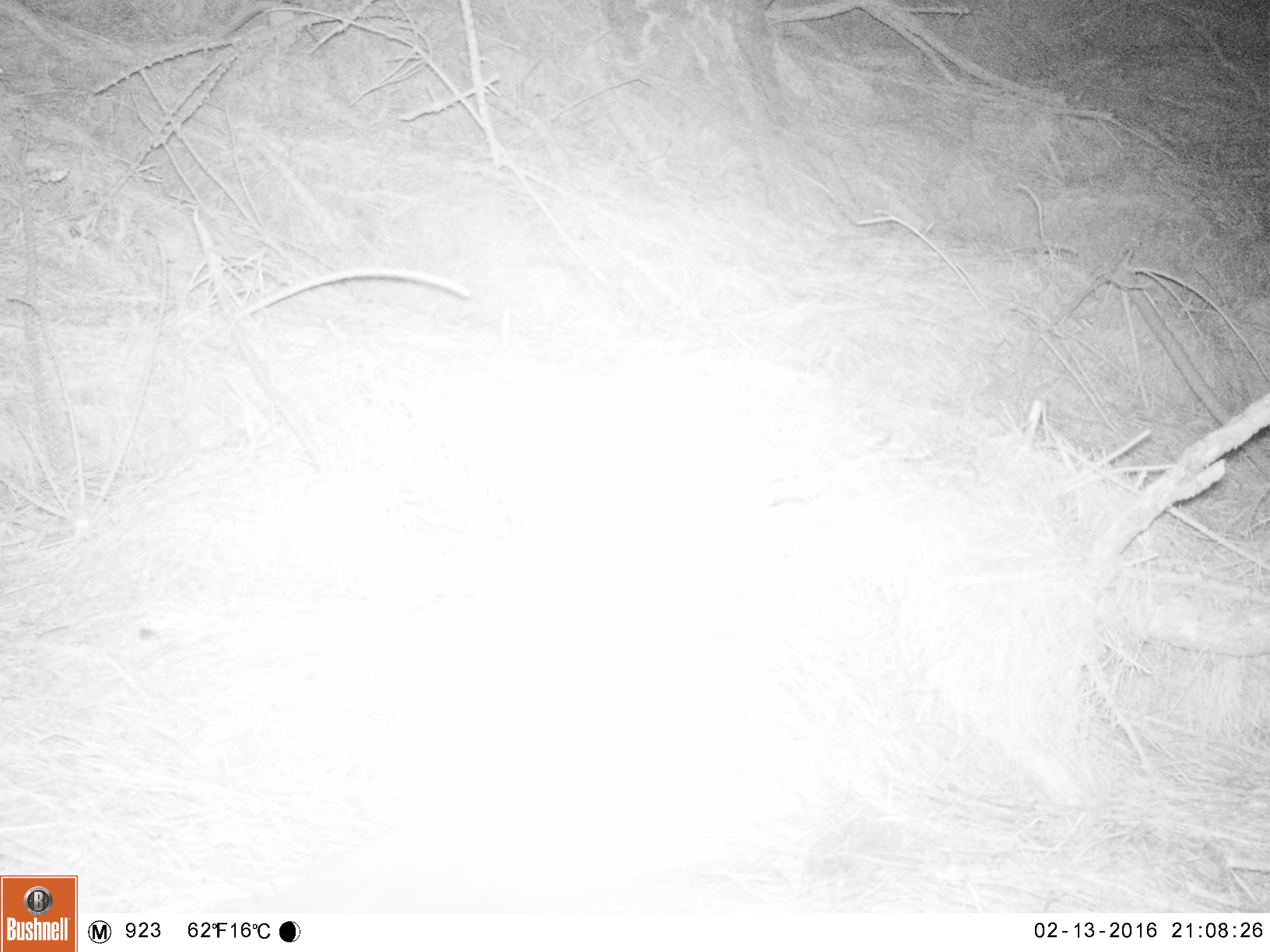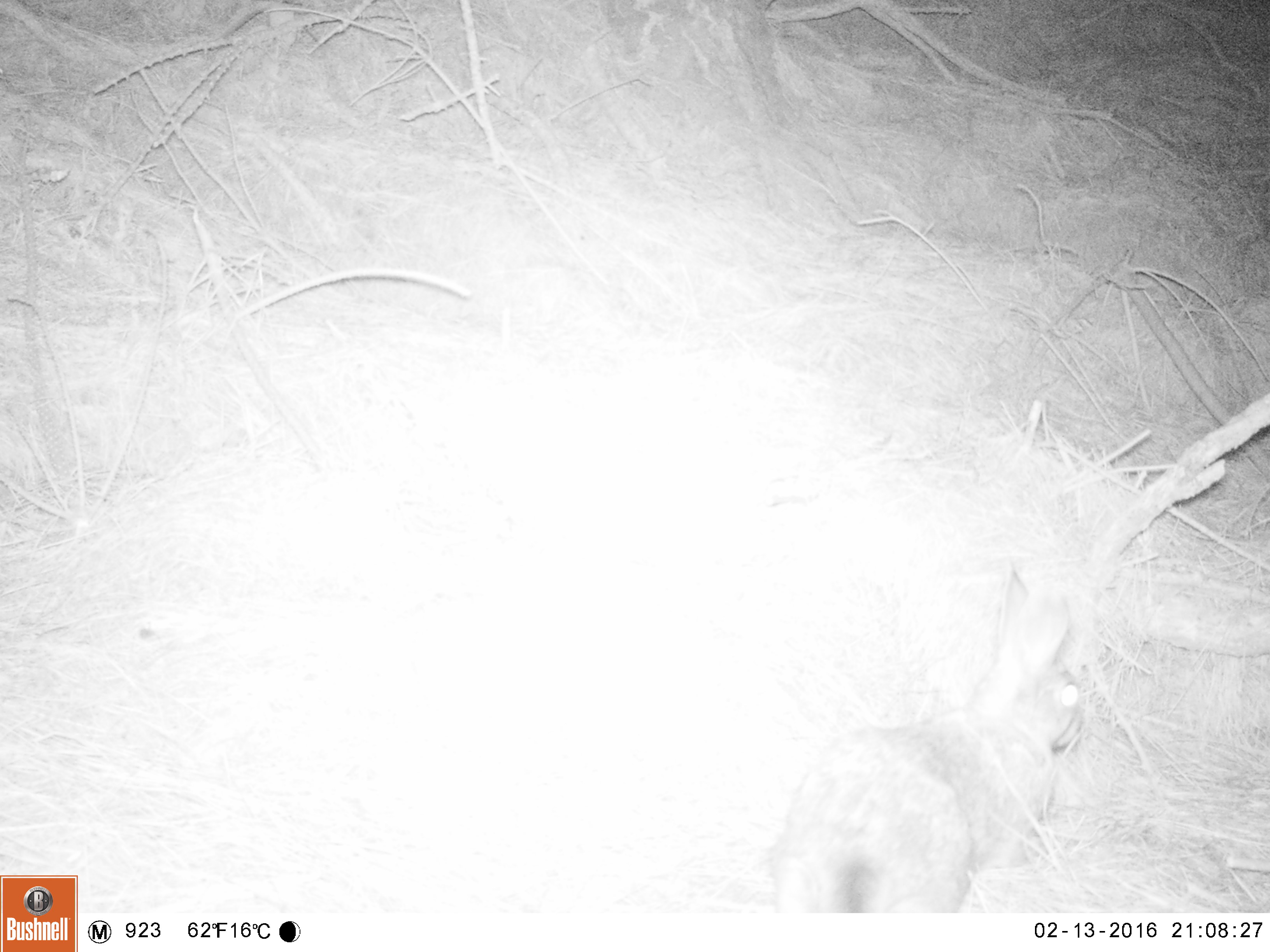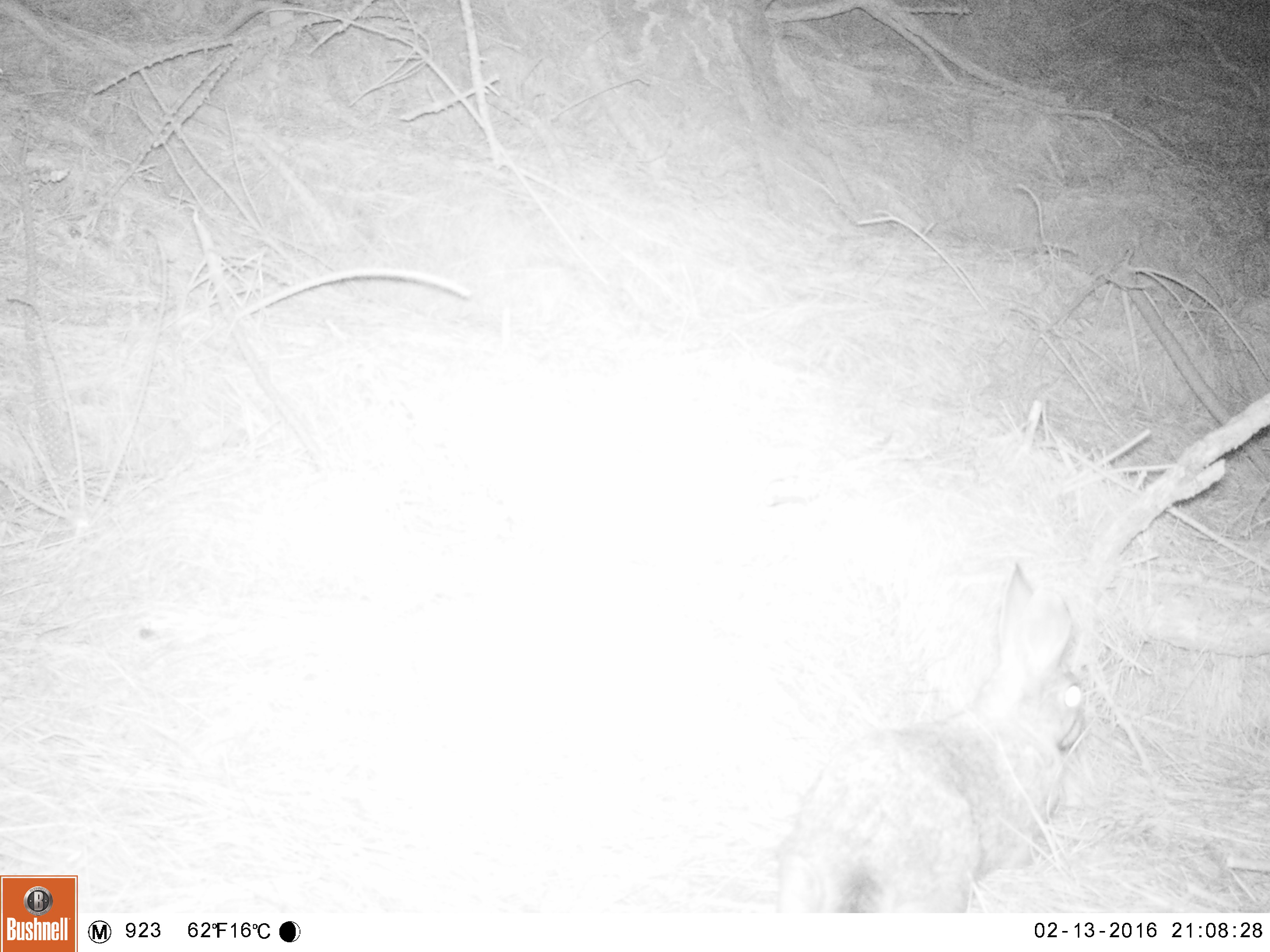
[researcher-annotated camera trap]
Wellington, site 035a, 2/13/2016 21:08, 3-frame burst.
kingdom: Animalia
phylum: Chordata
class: Mammalia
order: Lagomorpha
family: Leporidae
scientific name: Leporidae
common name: rabbit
Rabbit (Leporidae).